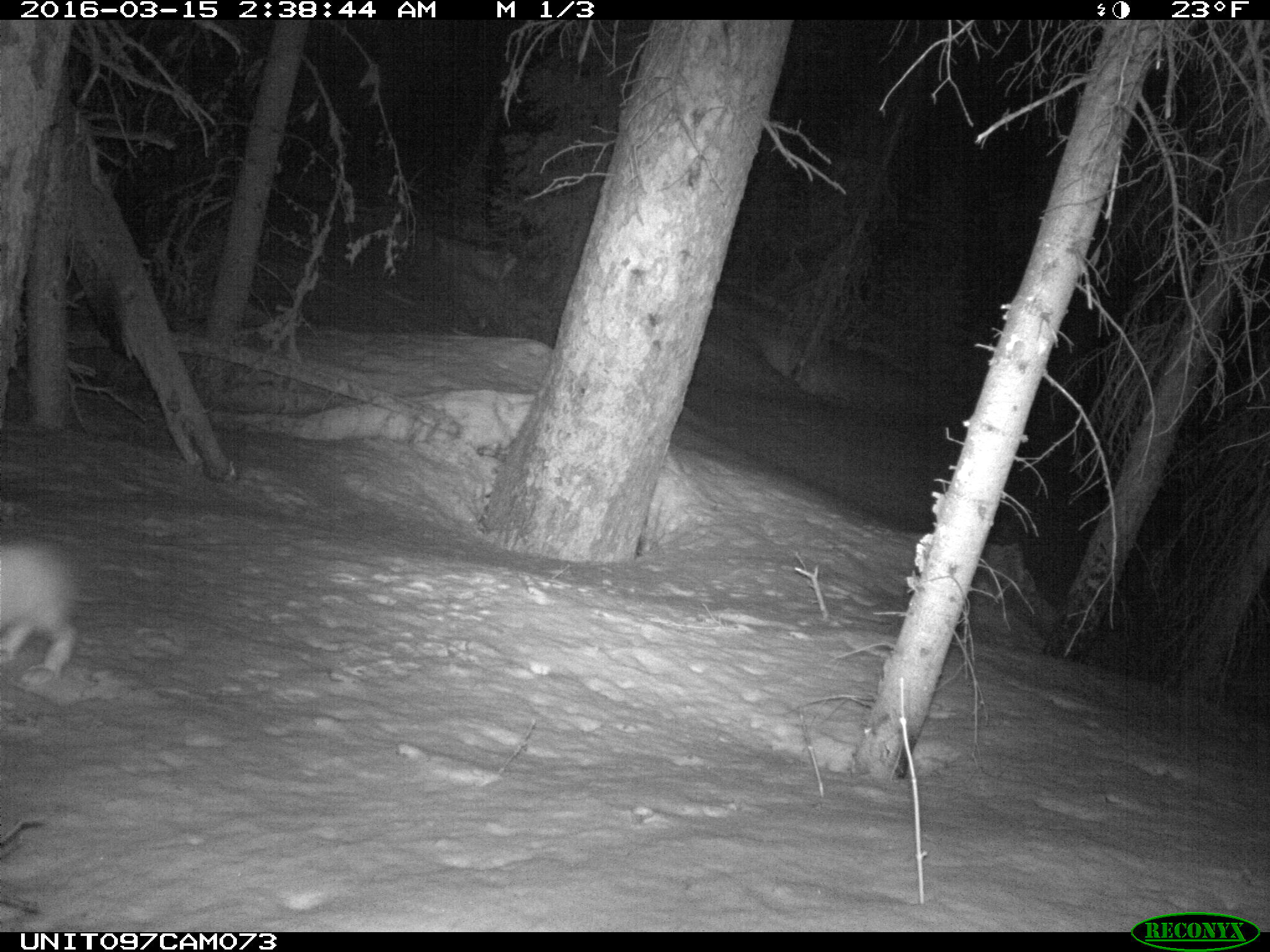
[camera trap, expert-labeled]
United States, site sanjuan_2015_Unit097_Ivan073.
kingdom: Animalia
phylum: Chordata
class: Mammalia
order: Lagomorpha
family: Leporidae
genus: Lepus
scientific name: Lepus americanus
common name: snowshoe hare